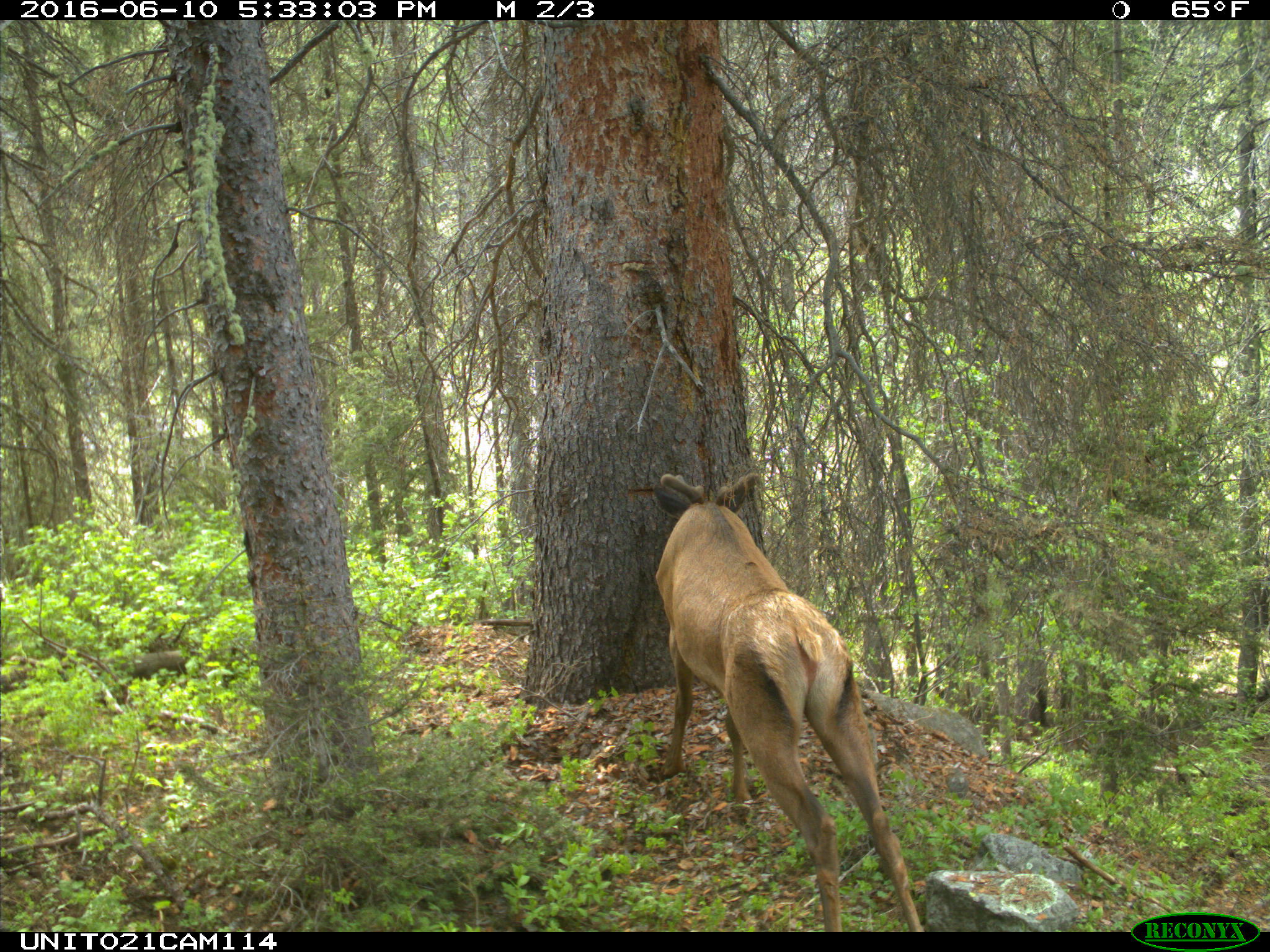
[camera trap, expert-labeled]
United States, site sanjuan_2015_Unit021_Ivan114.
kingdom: Animalia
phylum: Chordata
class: Mammalia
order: Artiodactyla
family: Cervidae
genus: Cervus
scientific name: Cervus elaphus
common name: red deer